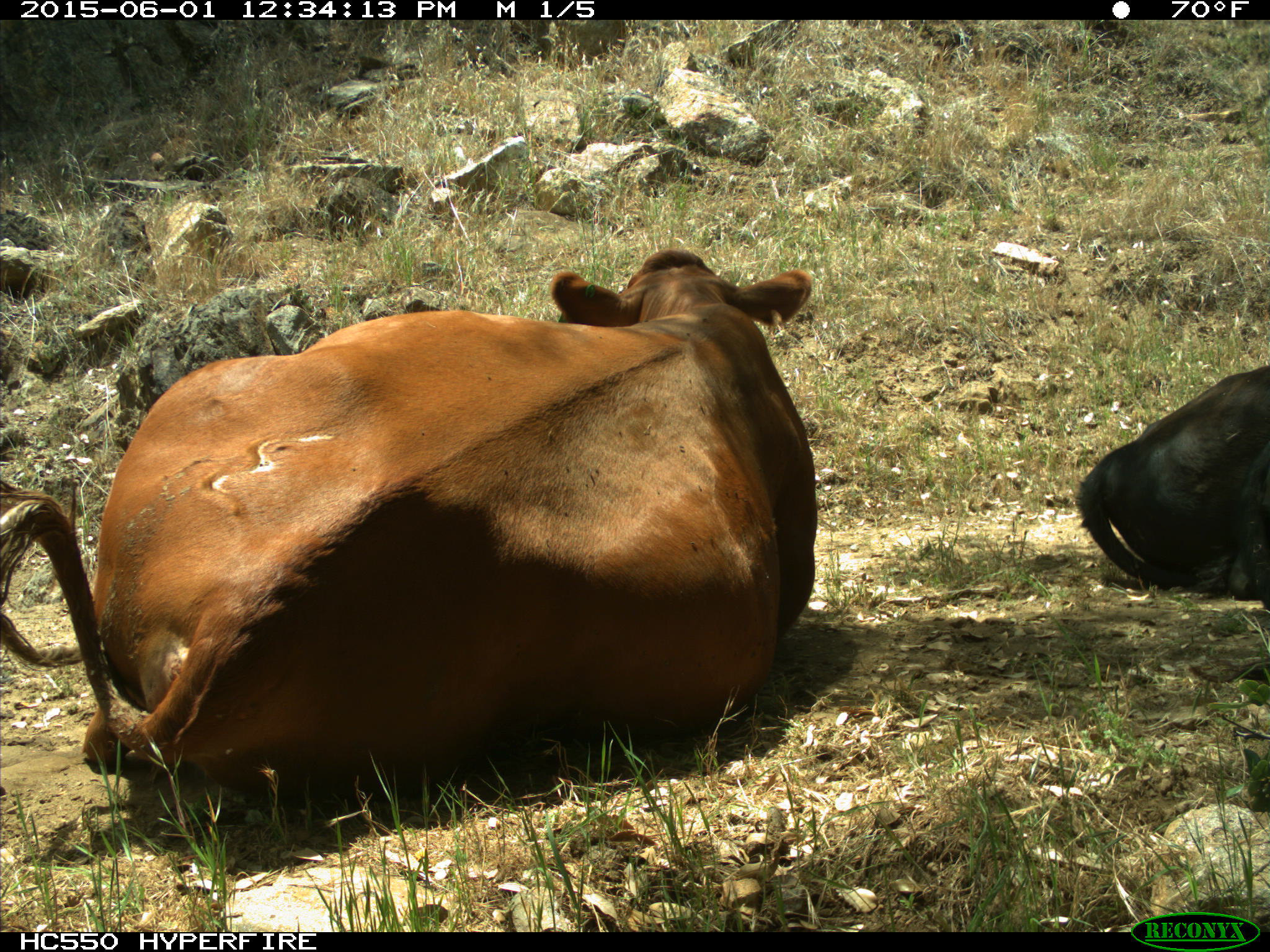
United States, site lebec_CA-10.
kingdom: Animalia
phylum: Chordata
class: Mammalia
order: Artiodactyla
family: Bovidae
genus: Bos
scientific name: Bos taurus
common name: domestic cow